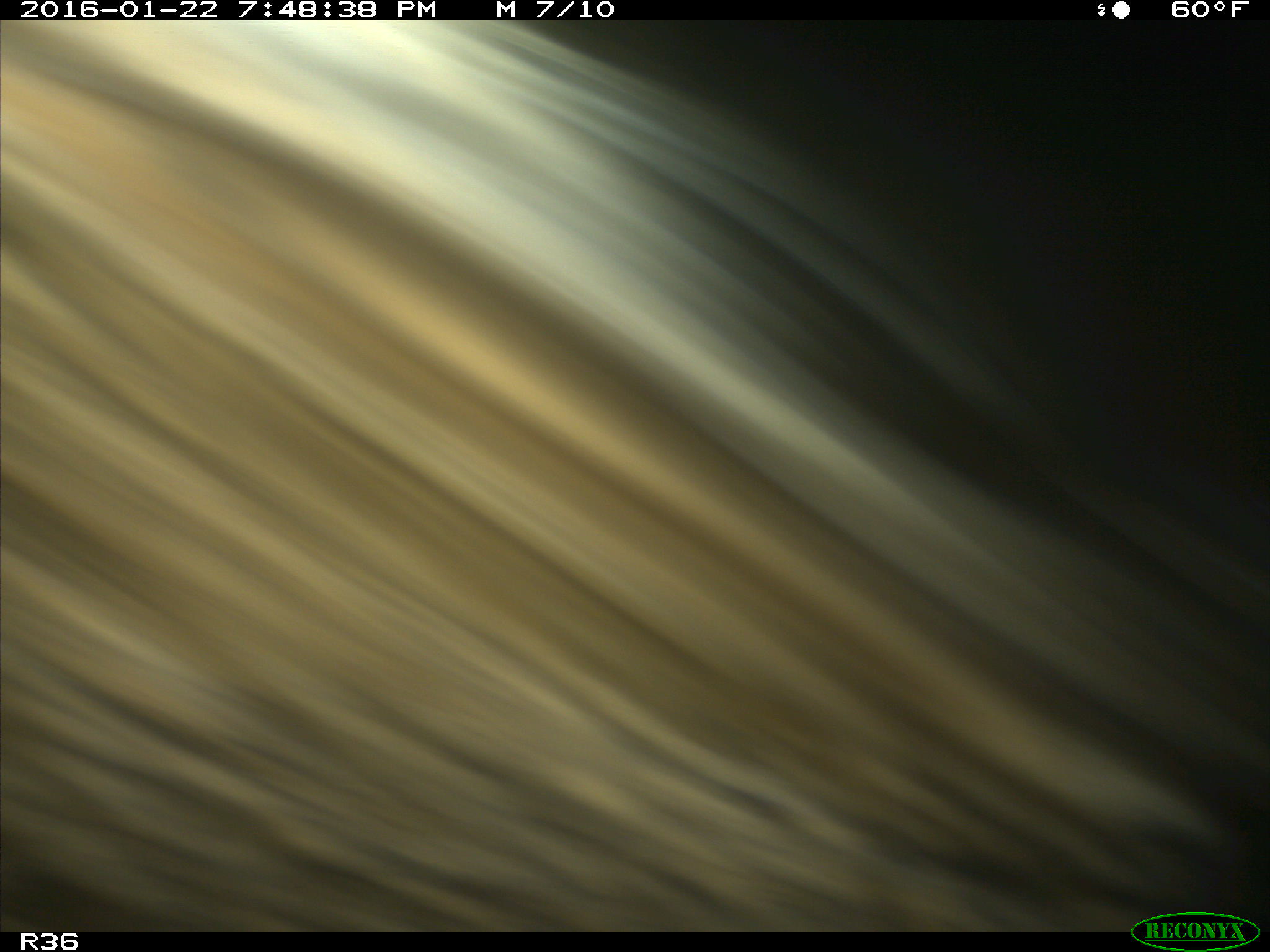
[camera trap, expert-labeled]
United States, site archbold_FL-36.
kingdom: Animalia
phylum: Chordata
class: Mammalia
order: Artiodactyla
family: Bovidae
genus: Bos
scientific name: Bos taurus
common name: domestic cow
Bos taurus (domestic cow).